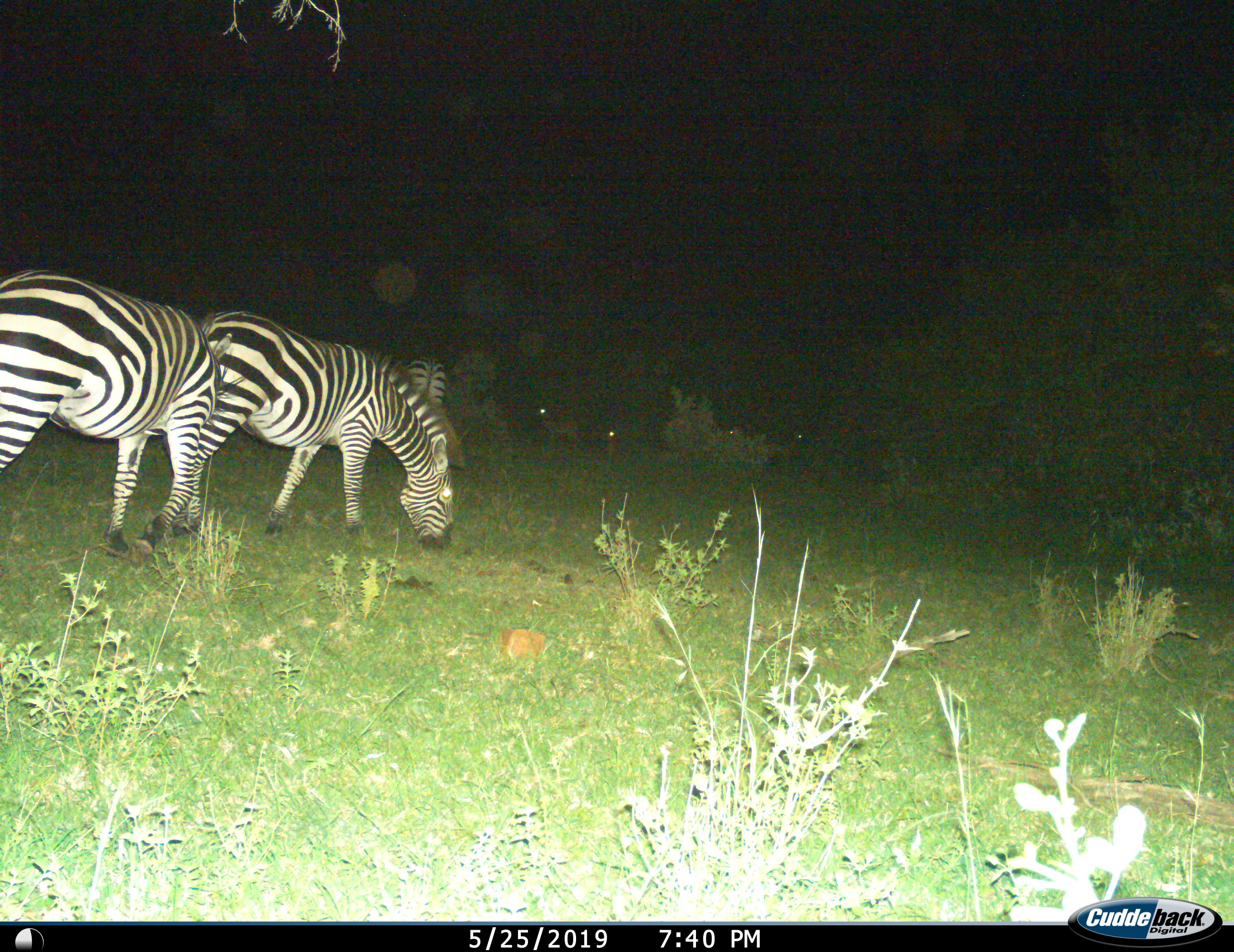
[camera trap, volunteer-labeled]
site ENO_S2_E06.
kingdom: Animalia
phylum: Chordata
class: Mammalia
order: Perissodactyla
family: Equidae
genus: Equus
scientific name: Equus quagga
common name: plains zebra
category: zebraplains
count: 3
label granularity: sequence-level